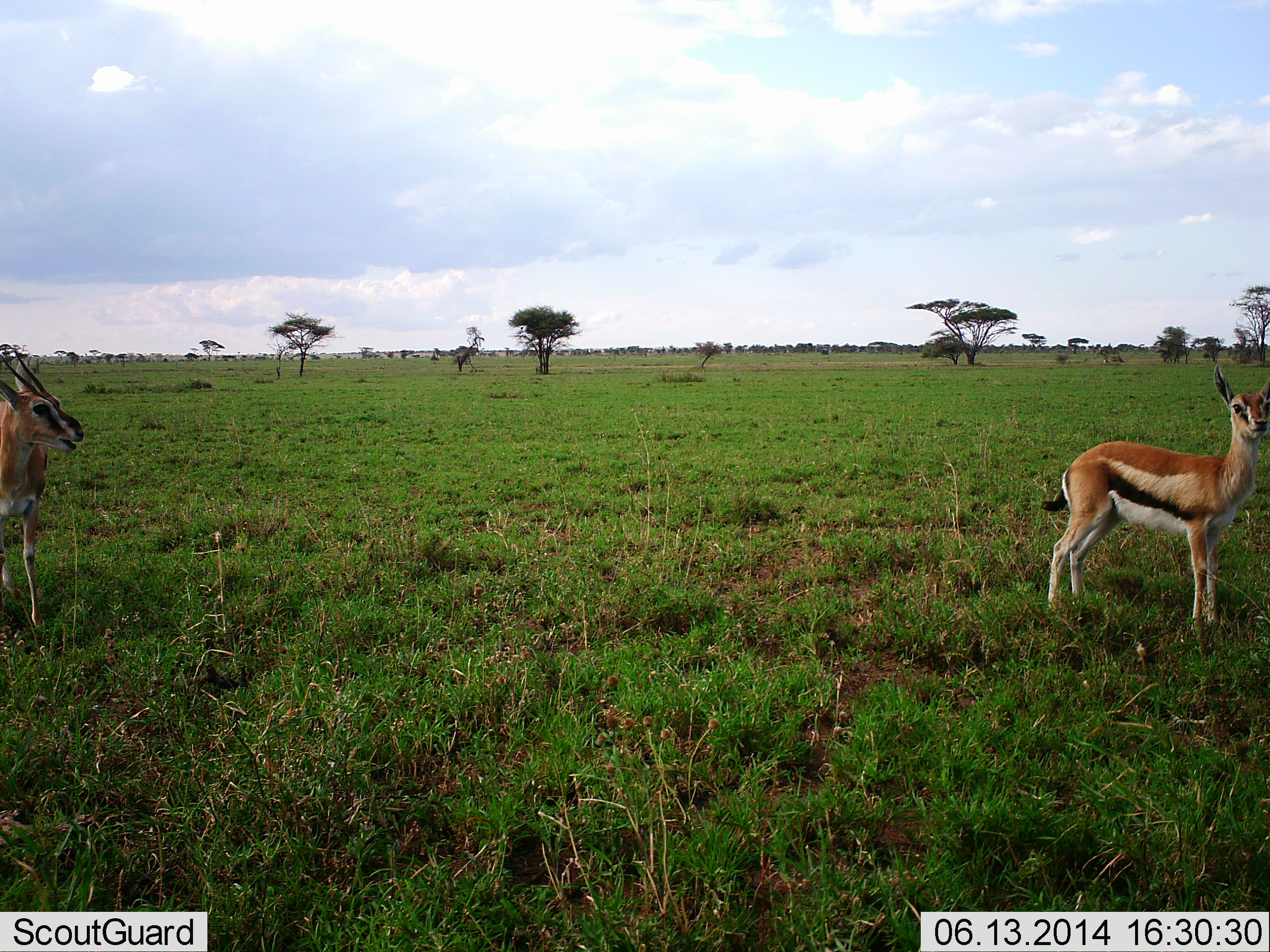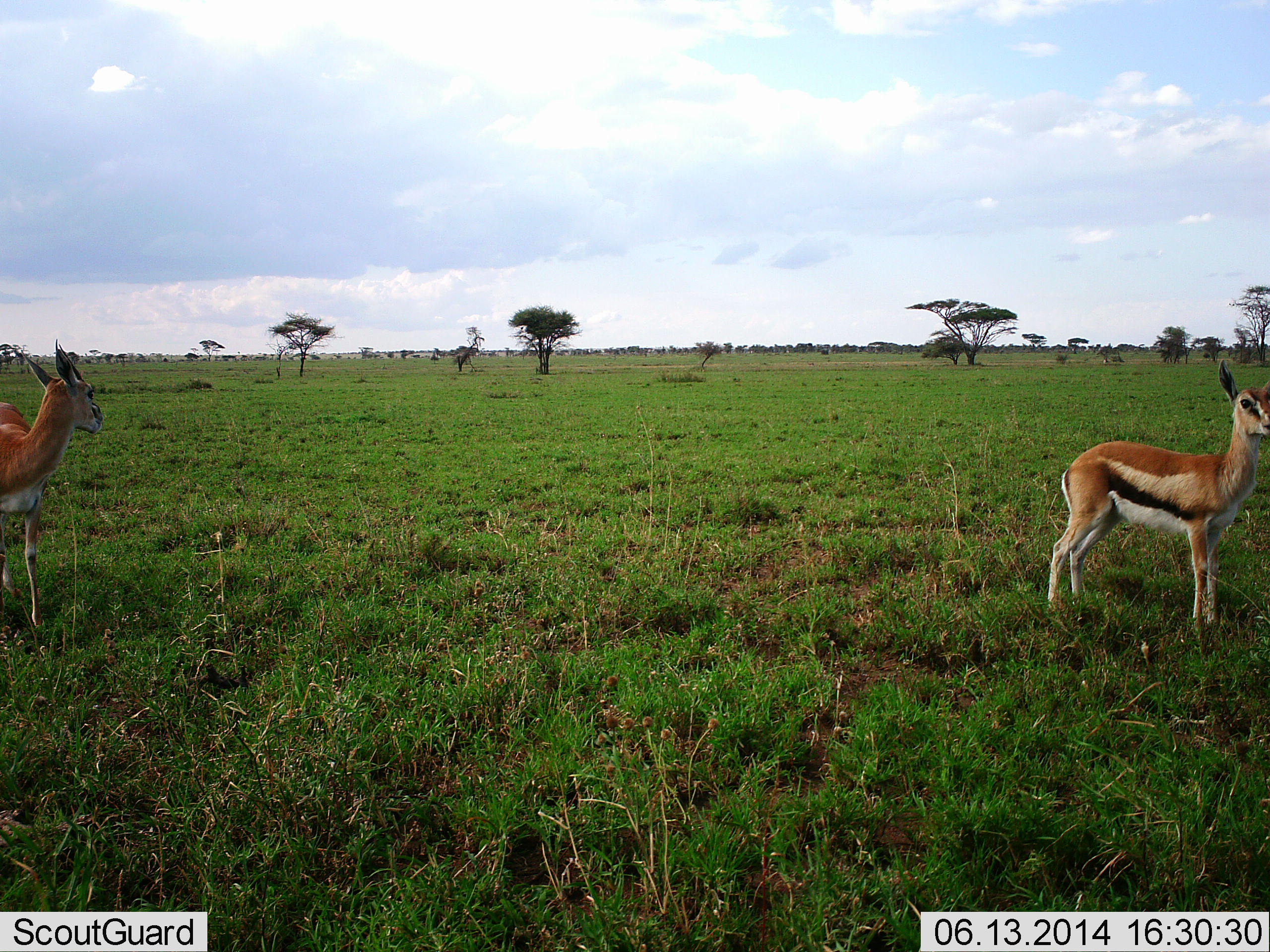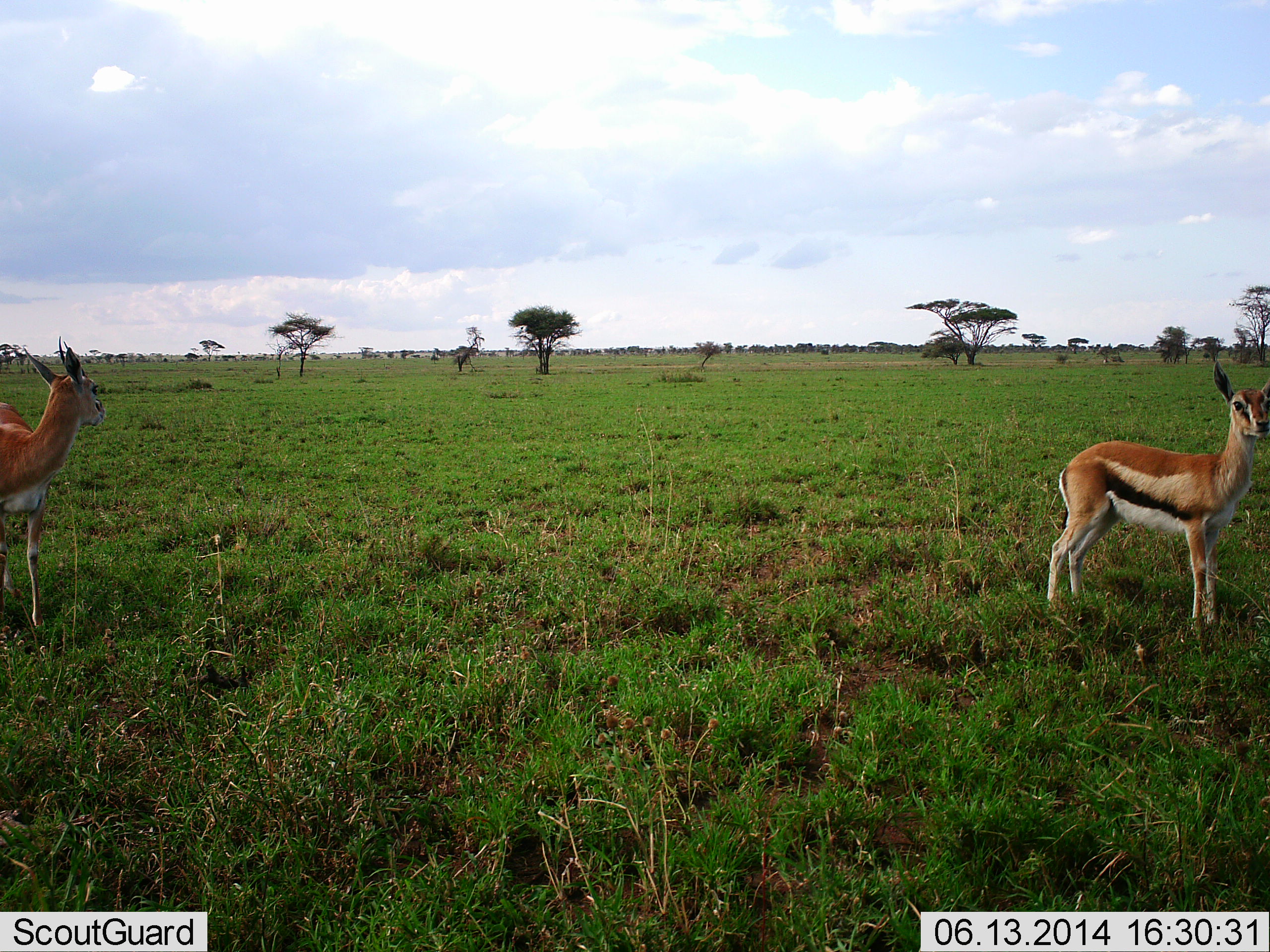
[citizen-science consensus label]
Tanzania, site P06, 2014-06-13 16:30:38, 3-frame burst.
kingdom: Animalia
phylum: Chordata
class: Mammalia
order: Artiodactyla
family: Bovidae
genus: Eudorcas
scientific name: Eudorcas thomsonii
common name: thomson's gazelle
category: gazellethomsons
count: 2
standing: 100%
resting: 0%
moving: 0%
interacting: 0%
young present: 10%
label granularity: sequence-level